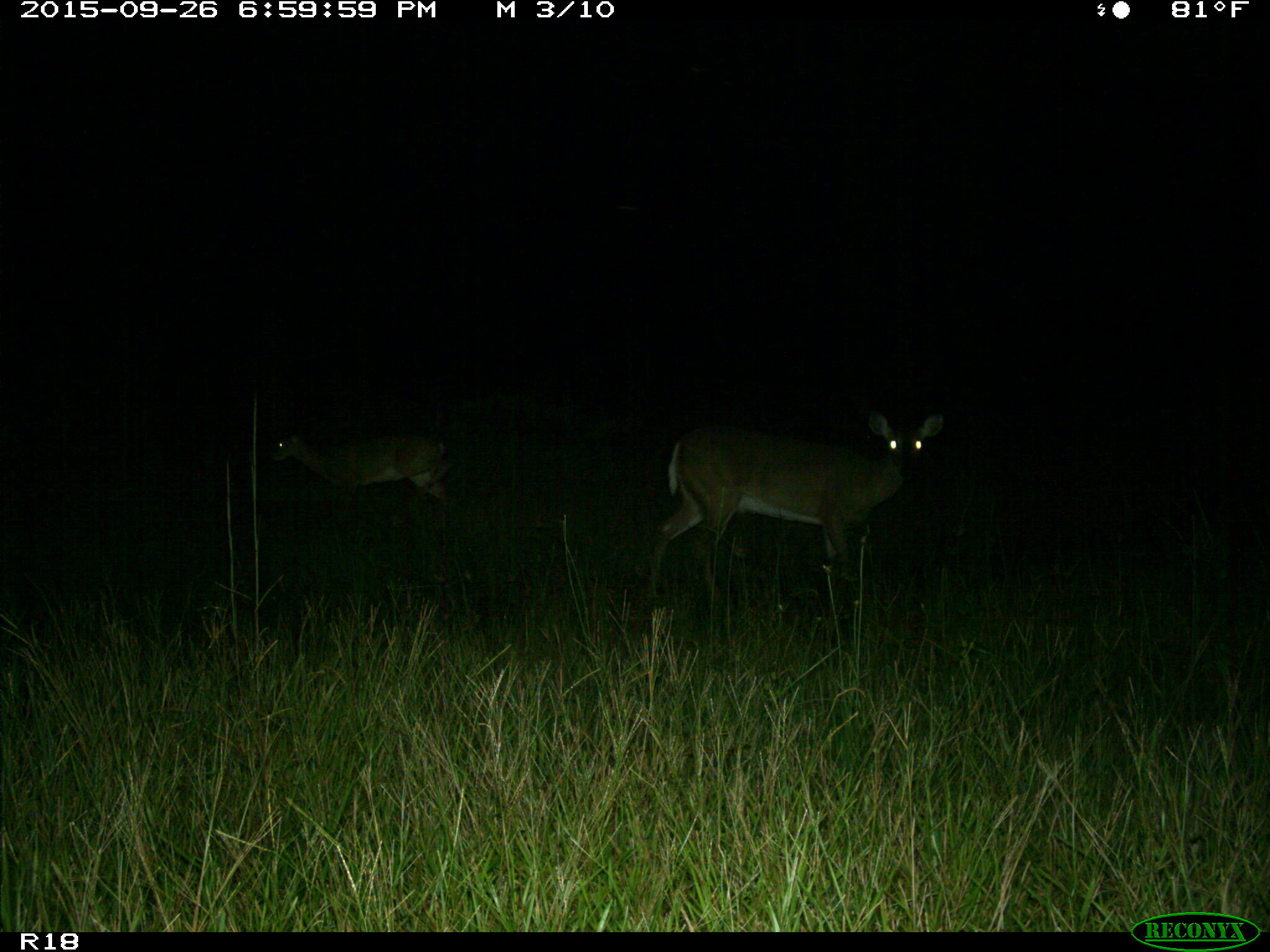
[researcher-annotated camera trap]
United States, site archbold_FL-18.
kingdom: Animalia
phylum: Chordata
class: Mammalia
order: Artiodactyla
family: Cervidae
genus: Odocoileus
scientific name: Odocoileus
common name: deer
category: unidentified deer